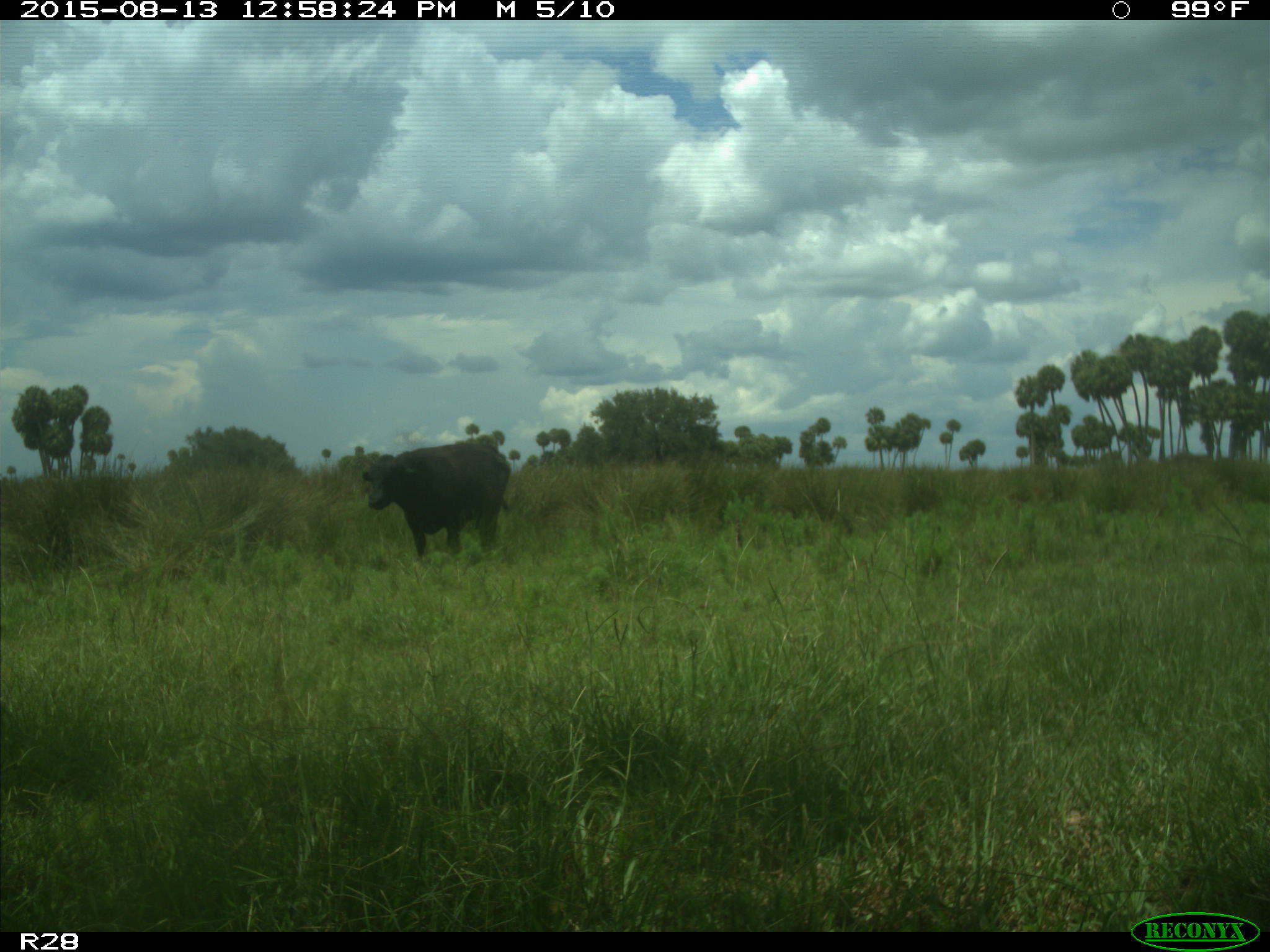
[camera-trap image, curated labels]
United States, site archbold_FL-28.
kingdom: Animalia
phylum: Chordata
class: Mammalia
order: Artiodactyla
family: Bovidae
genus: Bos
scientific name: Bos taurus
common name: domestic cow